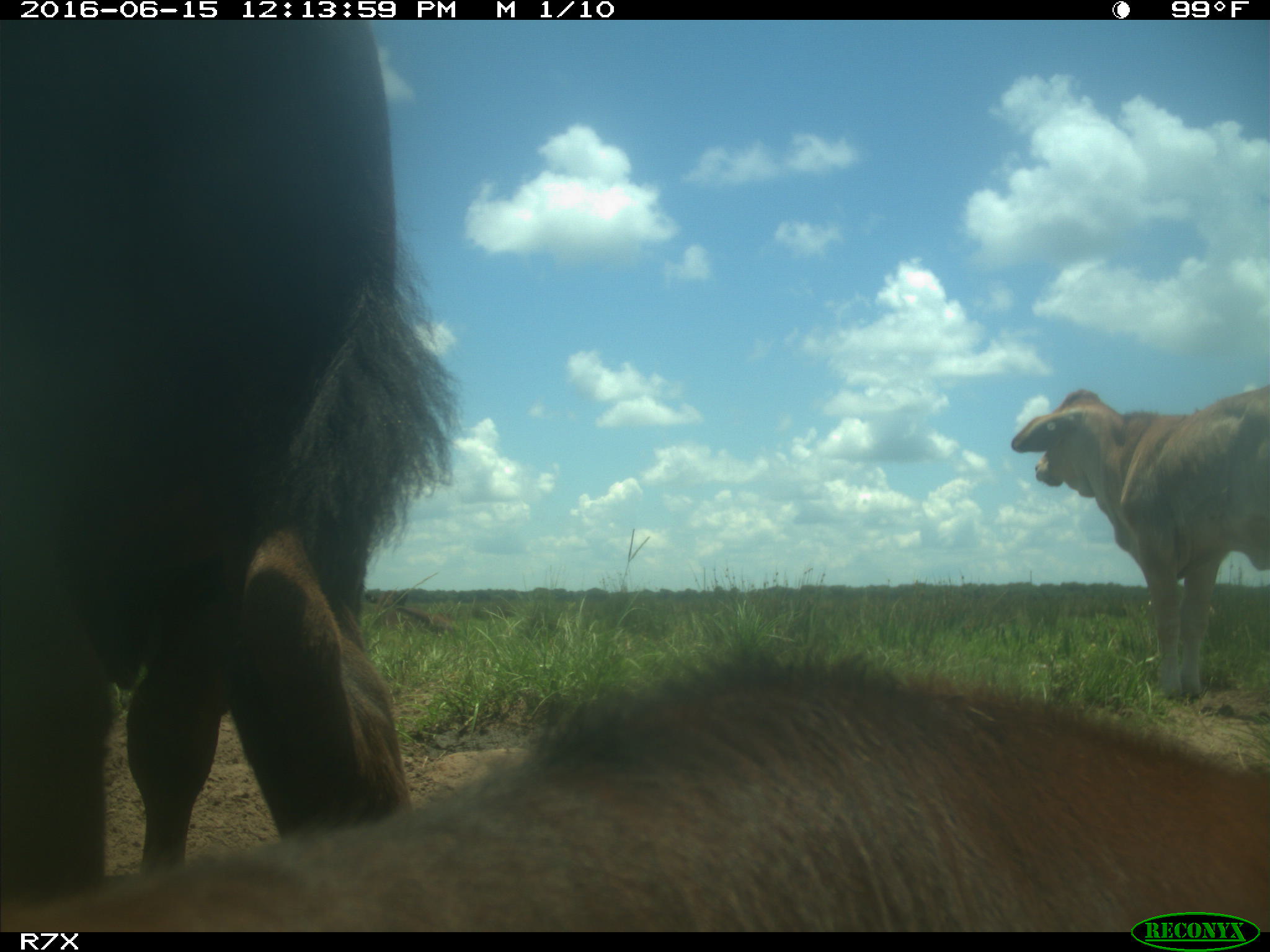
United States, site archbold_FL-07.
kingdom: Animalia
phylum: Chordata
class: Mammalia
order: Artiodactyla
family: Bovidae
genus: Bos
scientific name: Bos taurus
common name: domestic cow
Bos taurus (domestic cow).